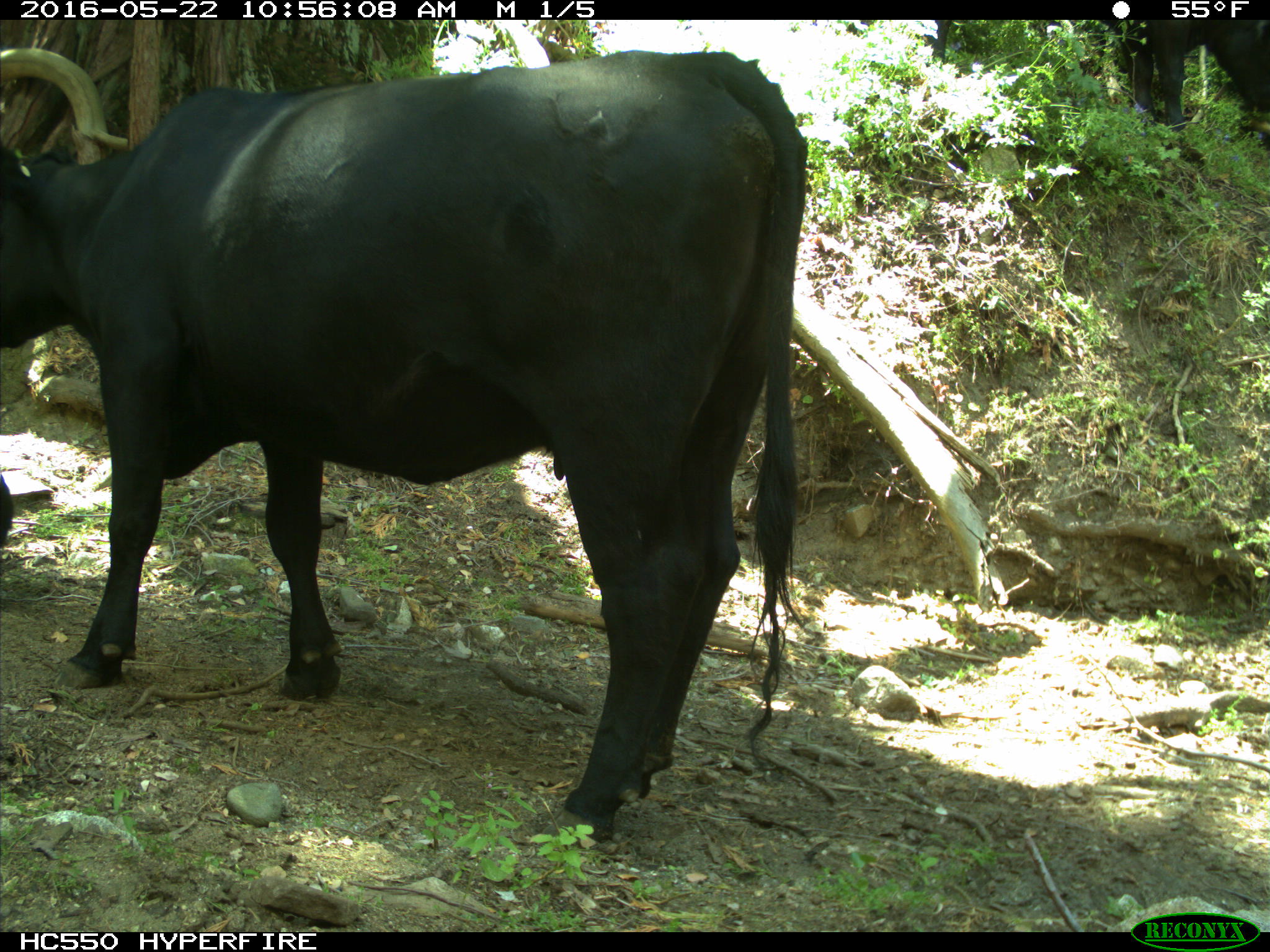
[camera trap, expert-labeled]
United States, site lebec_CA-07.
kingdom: Animalia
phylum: Chordata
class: Mammalia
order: Artiodactyla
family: Bovidae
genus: Bos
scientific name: Bos taurus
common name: domestic cow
Bos taurus (domestic cow).